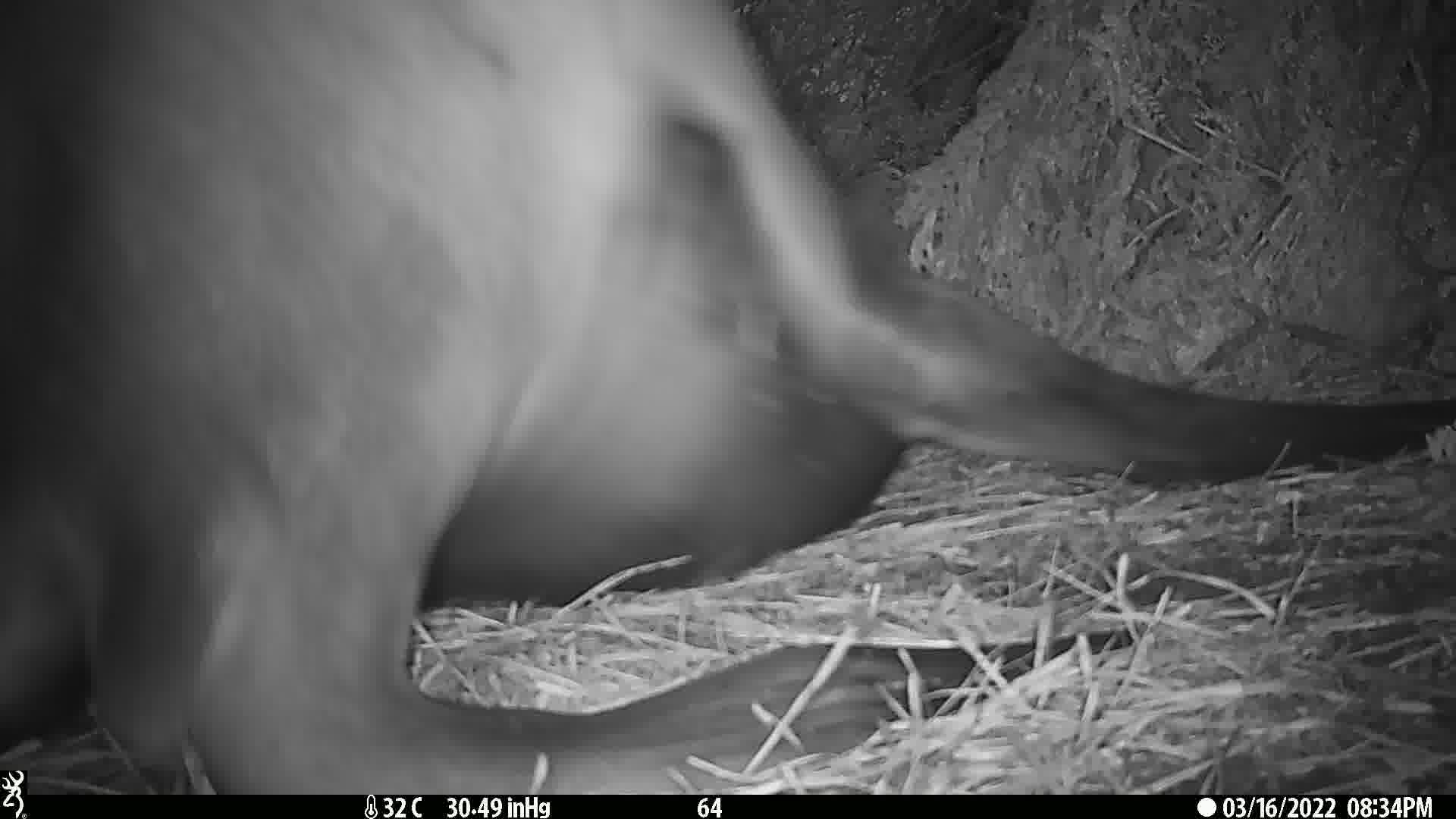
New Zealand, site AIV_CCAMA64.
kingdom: Animalia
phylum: Chordata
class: Mammalia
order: Carnivora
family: Otariidae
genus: Phocarctos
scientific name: Phocarctos hookeri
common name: new zealand sea lion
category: sealion